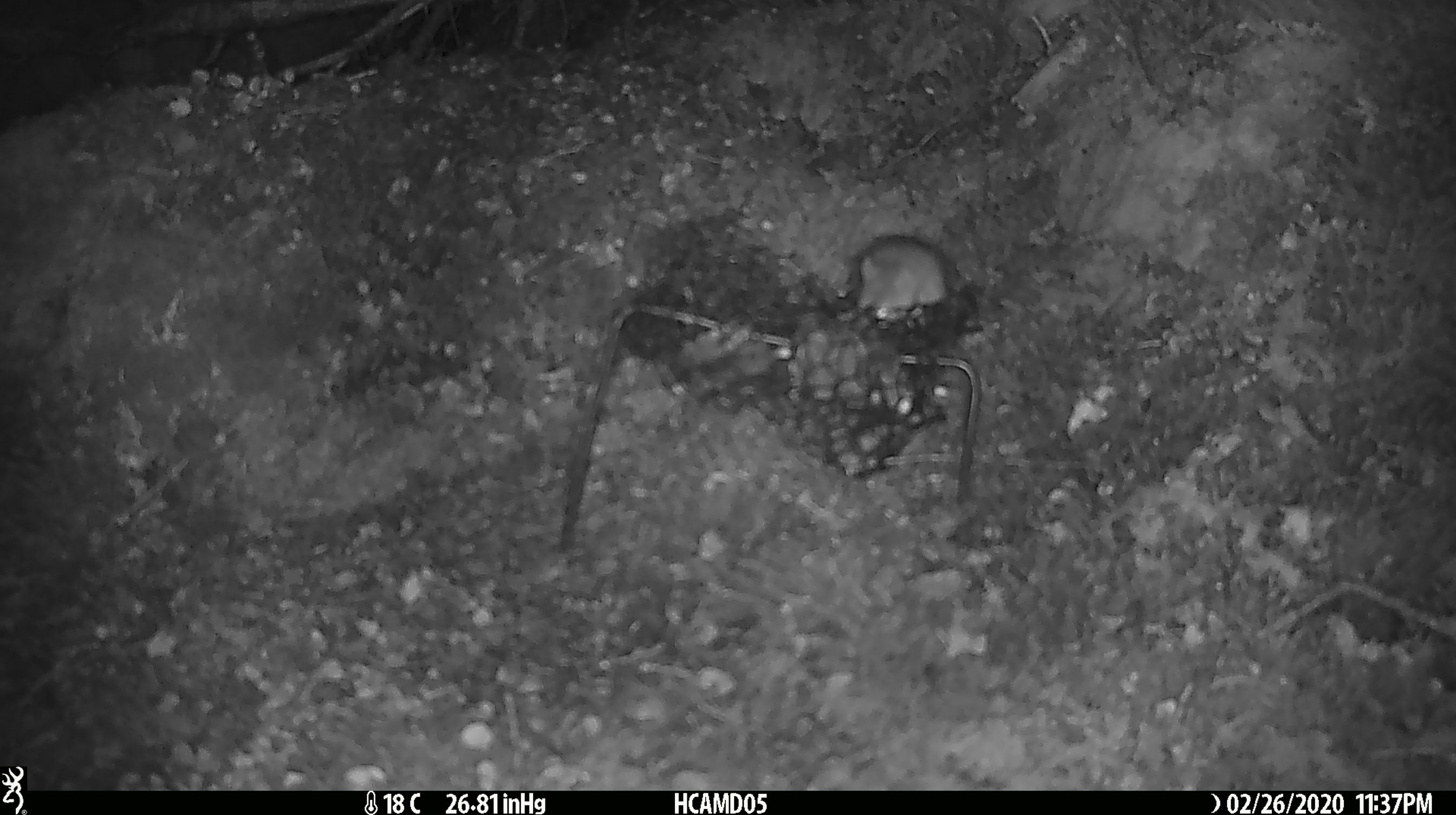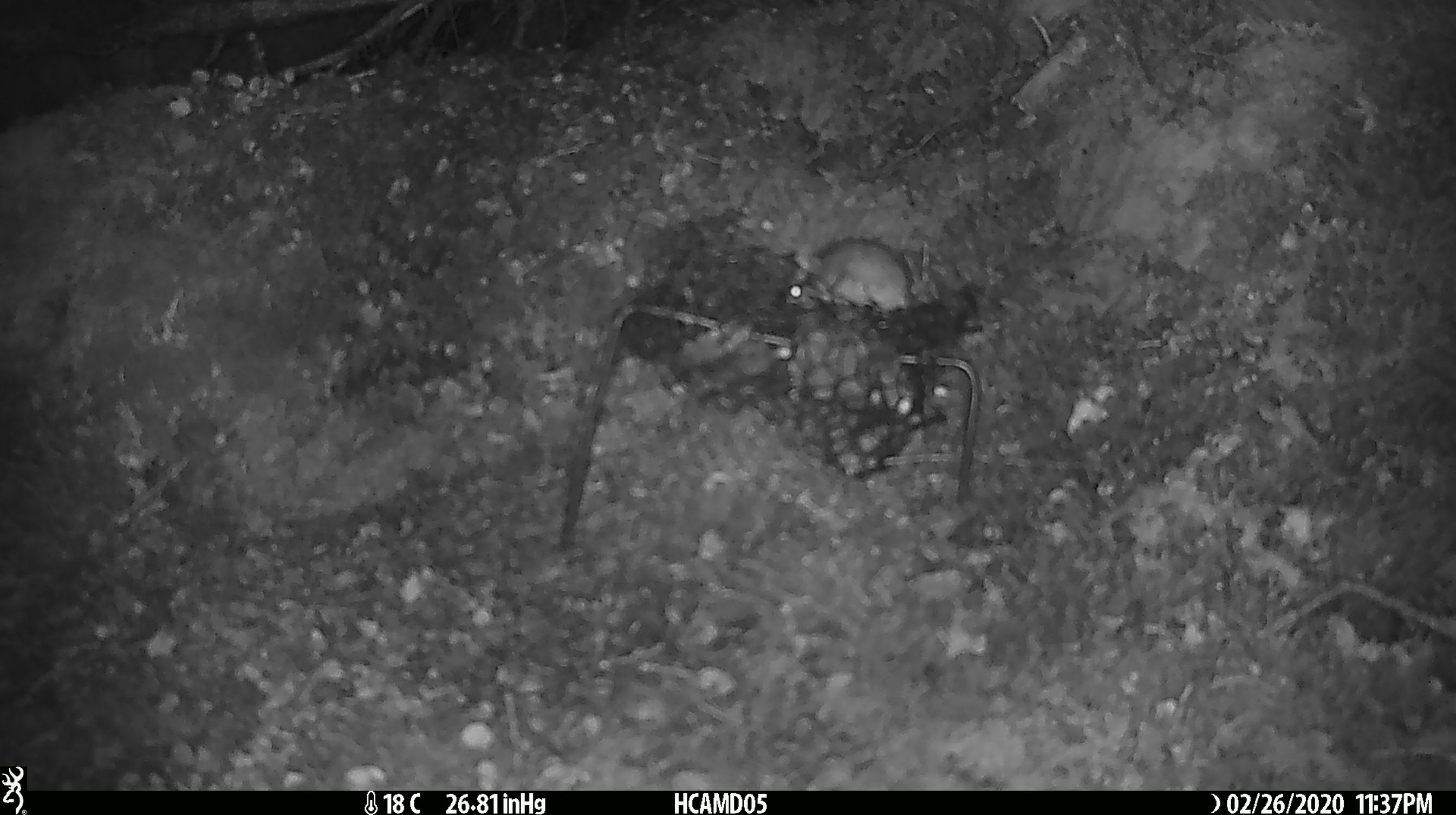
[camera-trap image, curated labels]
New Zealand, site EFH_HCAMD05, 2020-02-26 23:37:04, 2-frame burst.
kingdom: Animalia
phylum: Chordata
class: Mammalia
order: Rodentia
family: Muridae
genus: Mus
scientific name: Mus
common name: mouse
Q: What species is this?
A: Mouse (Mus).